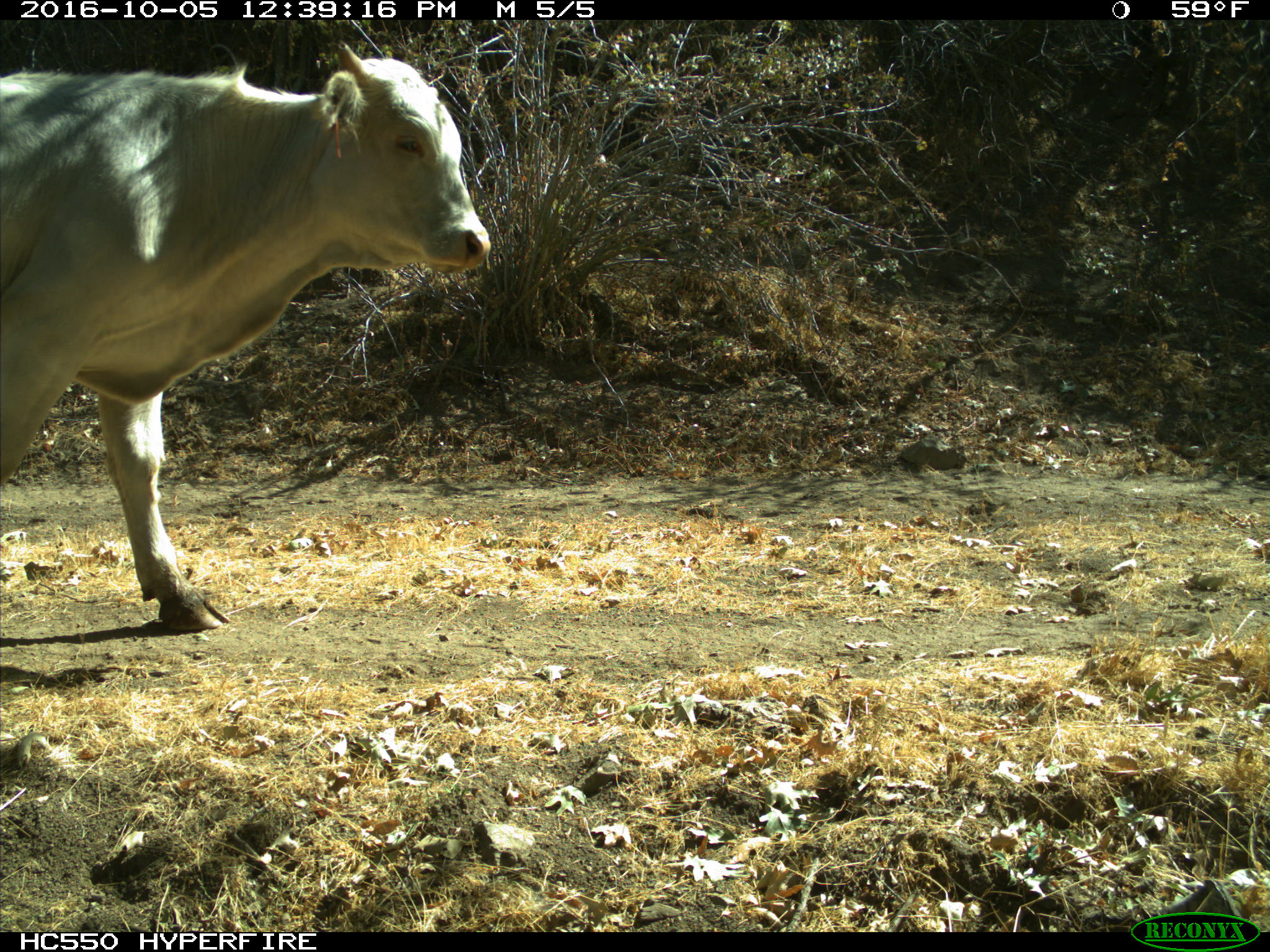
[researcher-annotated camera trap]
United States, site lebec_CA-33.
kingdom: Animalia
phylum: Chordata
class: Mammalia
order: Artiodactyla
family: Bovidae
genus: Bos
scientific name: Bos taurus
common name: domestic cow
Bos taurus (domestic cow).